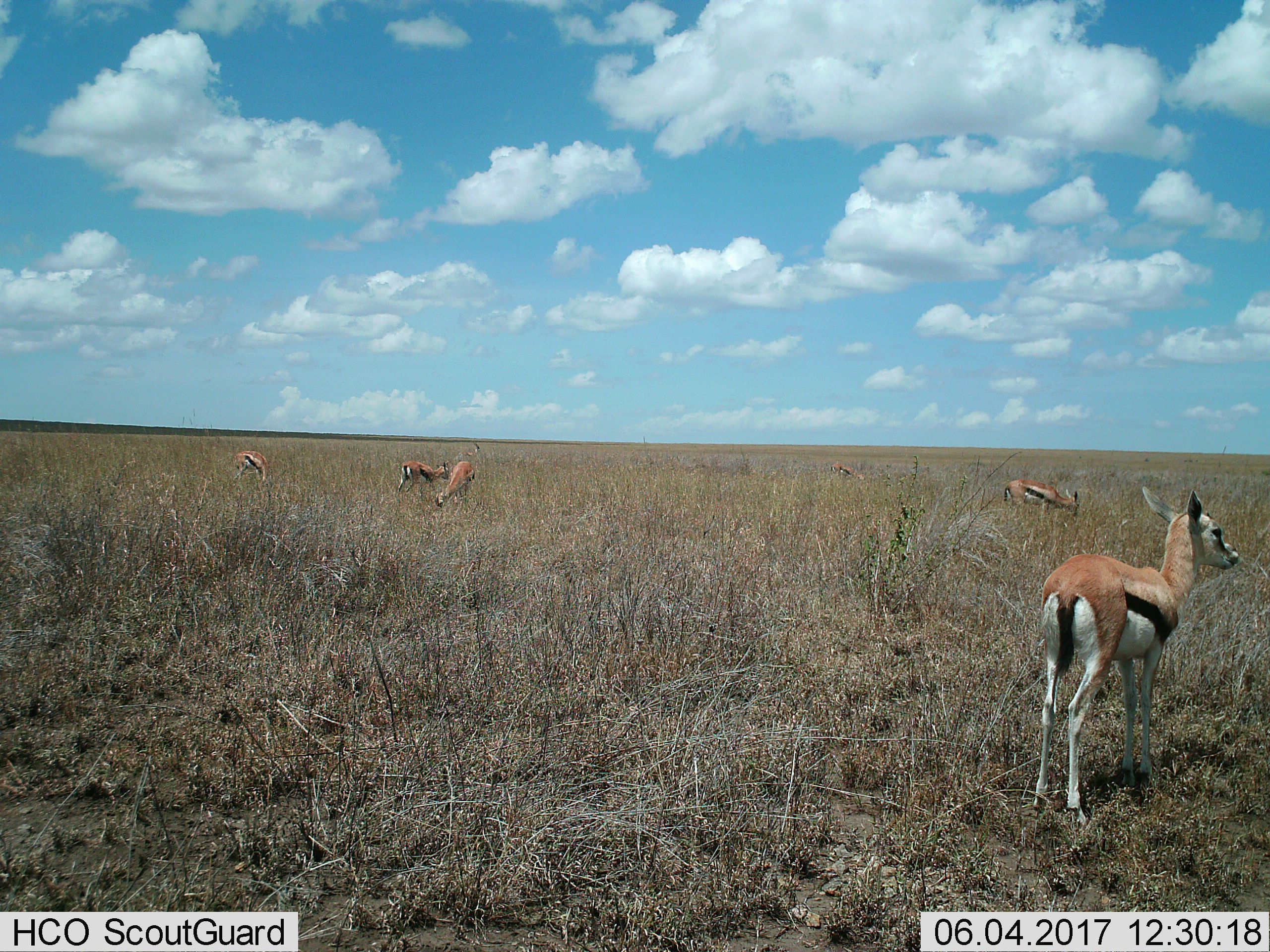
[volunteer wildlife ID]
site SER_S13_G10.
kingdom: Animalia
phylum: Chordata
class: Mammalia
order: Artiodactyla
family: Bovidae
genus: Eudorcas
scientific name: Eudorcas thomsonii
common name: thomson's gazelle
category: gazellethomsons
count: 6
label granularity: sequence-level